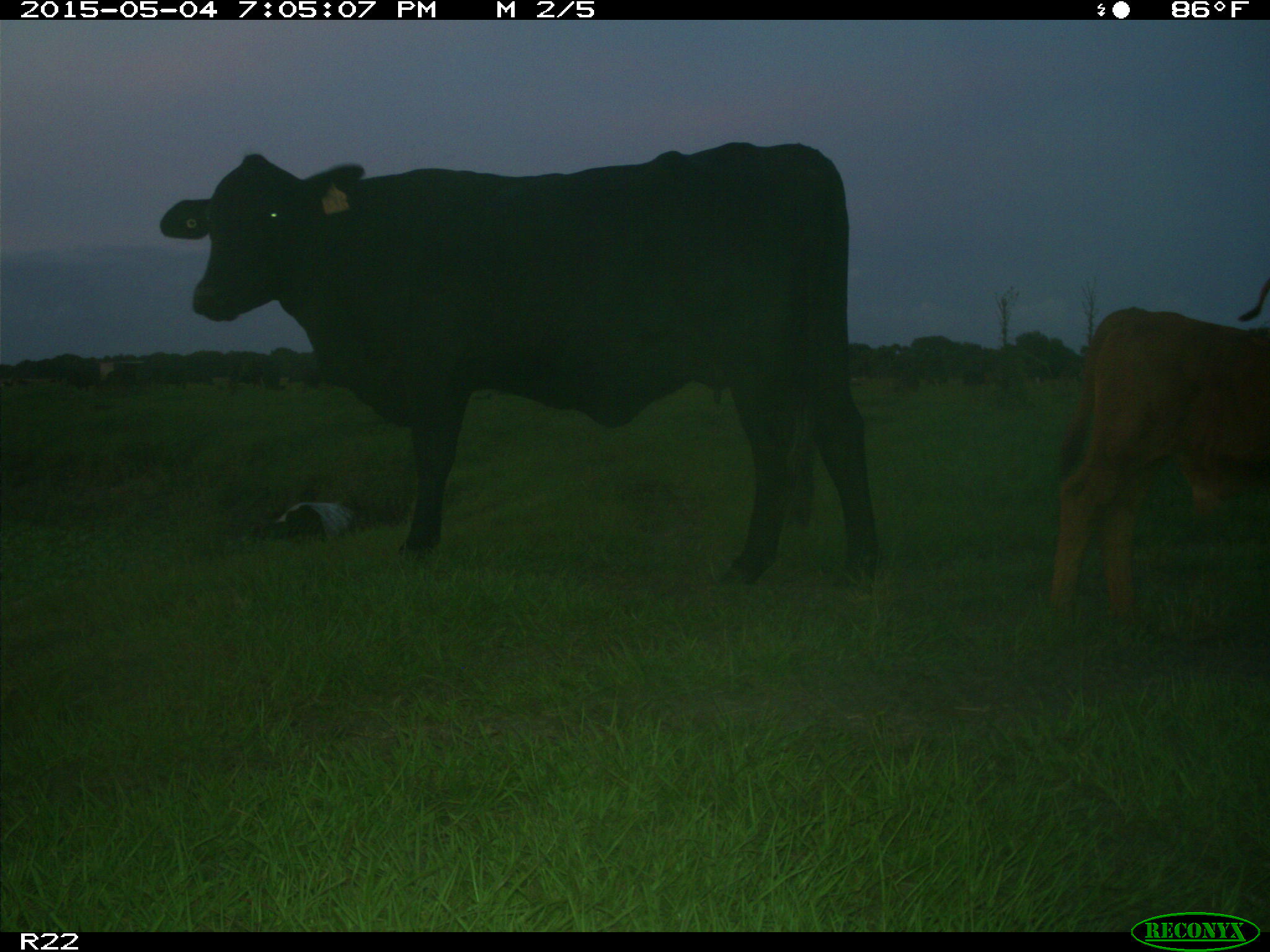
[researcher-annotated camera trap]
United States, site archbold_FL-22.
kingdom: Animalia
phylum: Chordata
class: Mammalia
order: Artiodactyla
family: Bovidae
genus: Bos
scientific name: Bos taurus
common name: domestic cow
Bos taurus (domestic cow).